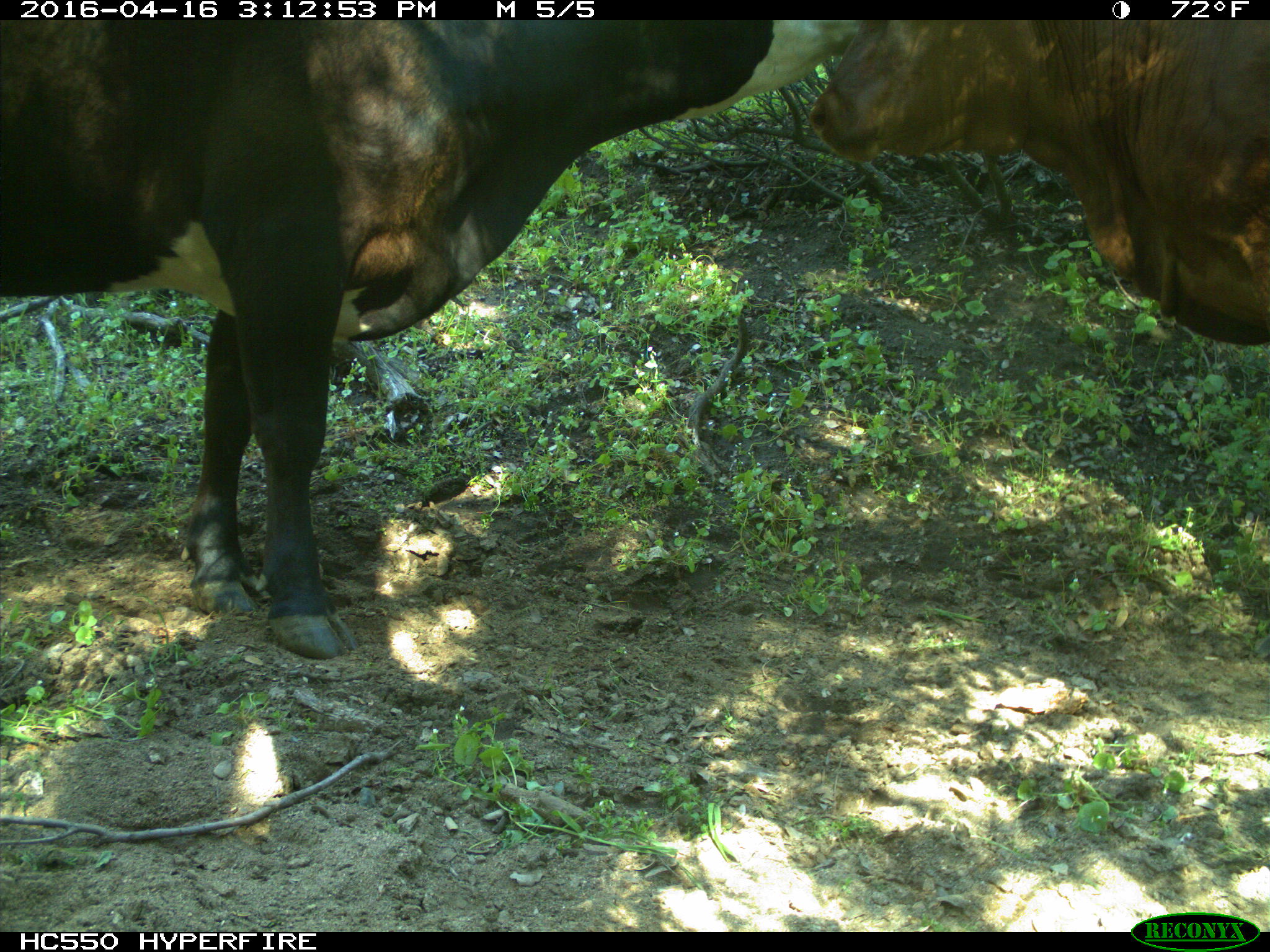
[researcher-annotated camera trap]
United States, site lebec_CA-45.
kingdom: Animalia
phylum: Chordata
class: Mammalia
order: Artiodactyla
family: Bovidae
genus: Bos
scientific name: Bos taurus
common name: domestic cow